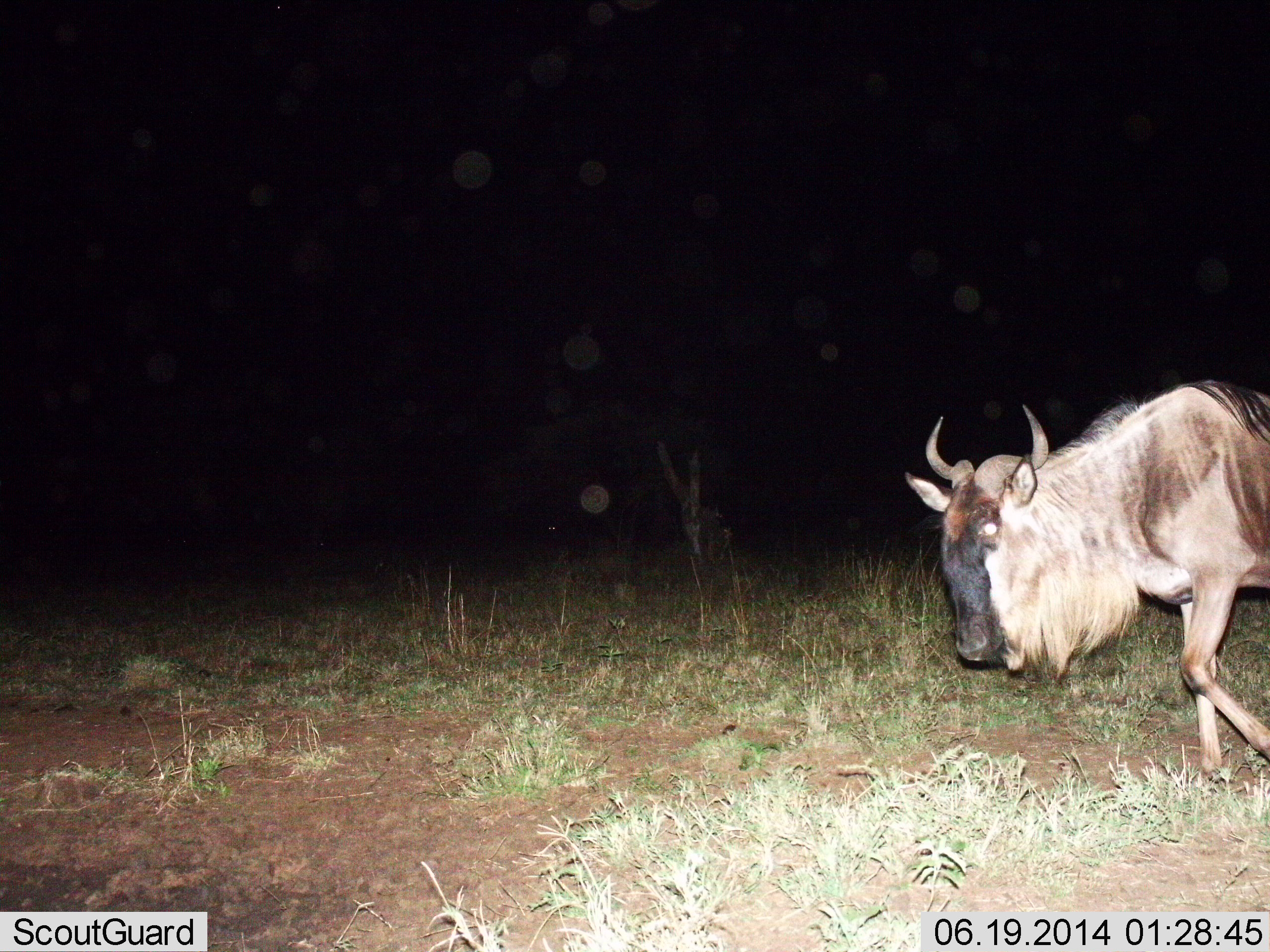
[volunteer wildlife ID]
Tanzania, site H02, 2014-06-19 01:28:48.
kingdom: Animalia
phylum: Chordata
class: Mammalia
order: Artiodactyla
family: Bovidae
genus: Connochaetes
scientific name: Connochaetes taurinus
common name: blue wildebeest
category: wildebeest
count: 1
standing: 10%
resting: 0%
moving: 100%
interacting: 0%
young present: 0%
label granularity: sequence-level